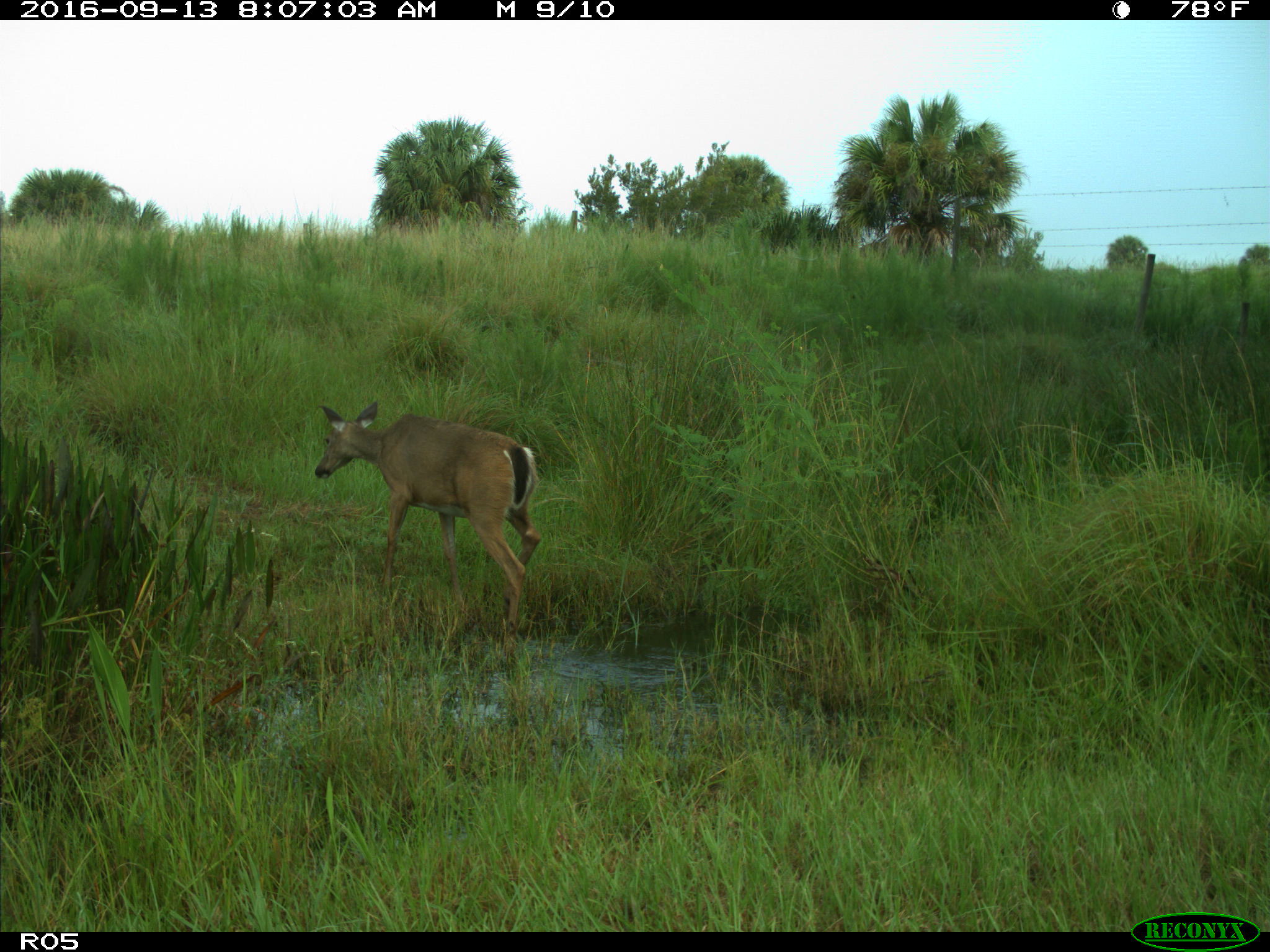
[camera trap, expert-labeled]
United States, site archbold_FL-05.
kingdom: Animalia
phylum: Chordata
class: Mammalia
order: Artiodactyla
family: Cervidae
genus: Odocoileus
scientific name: Odocoileus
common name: deer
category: unidentified deer